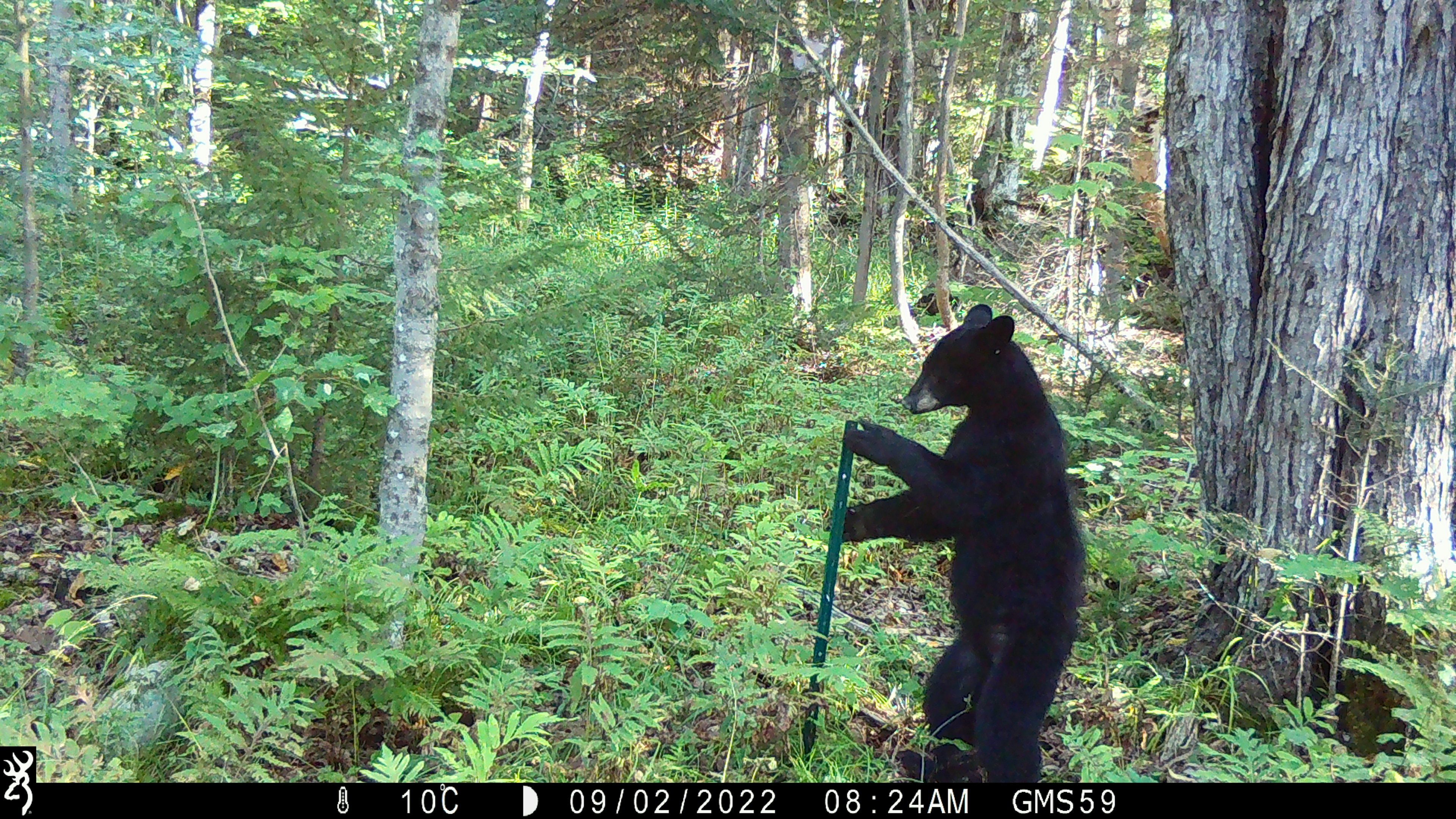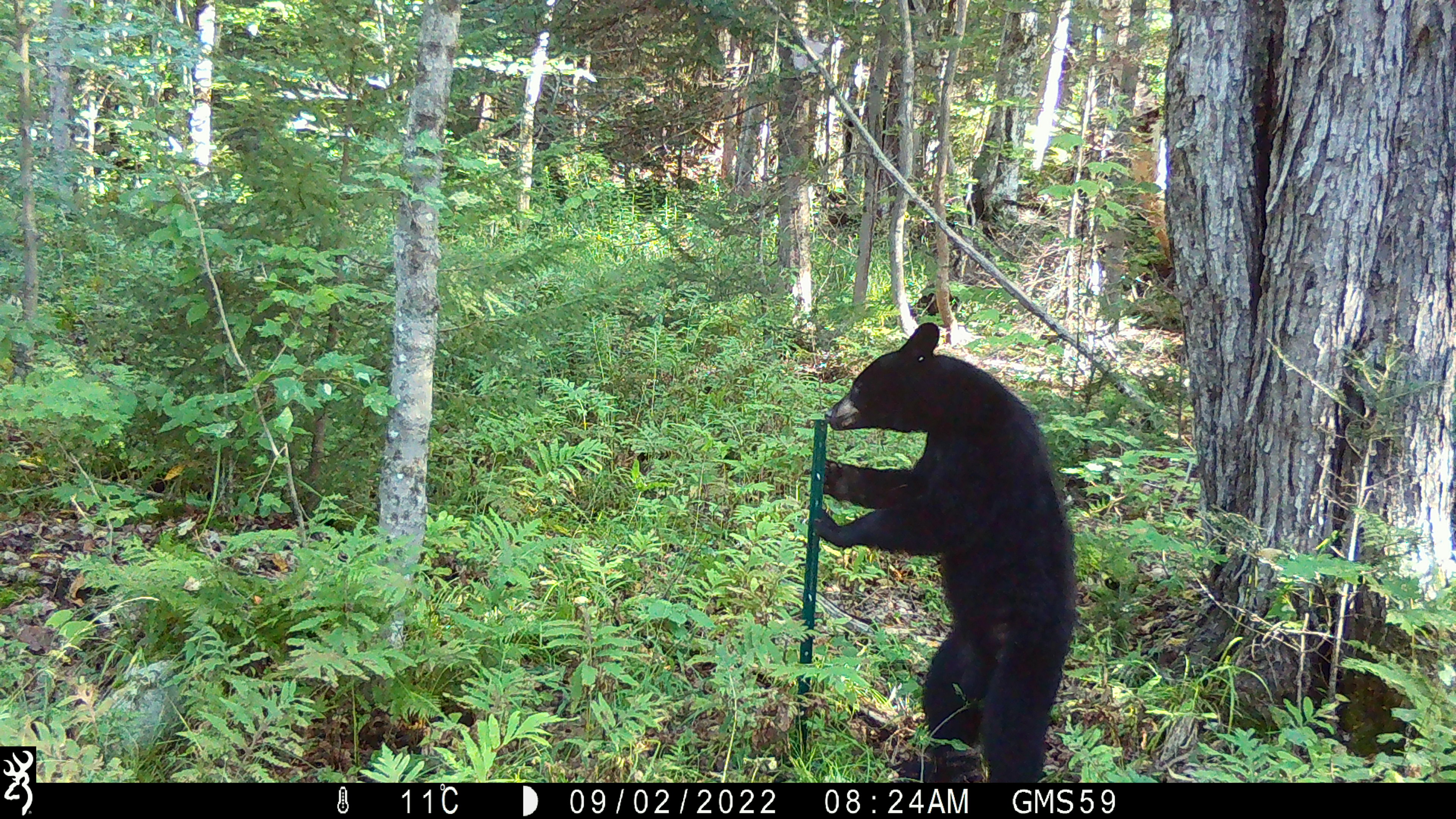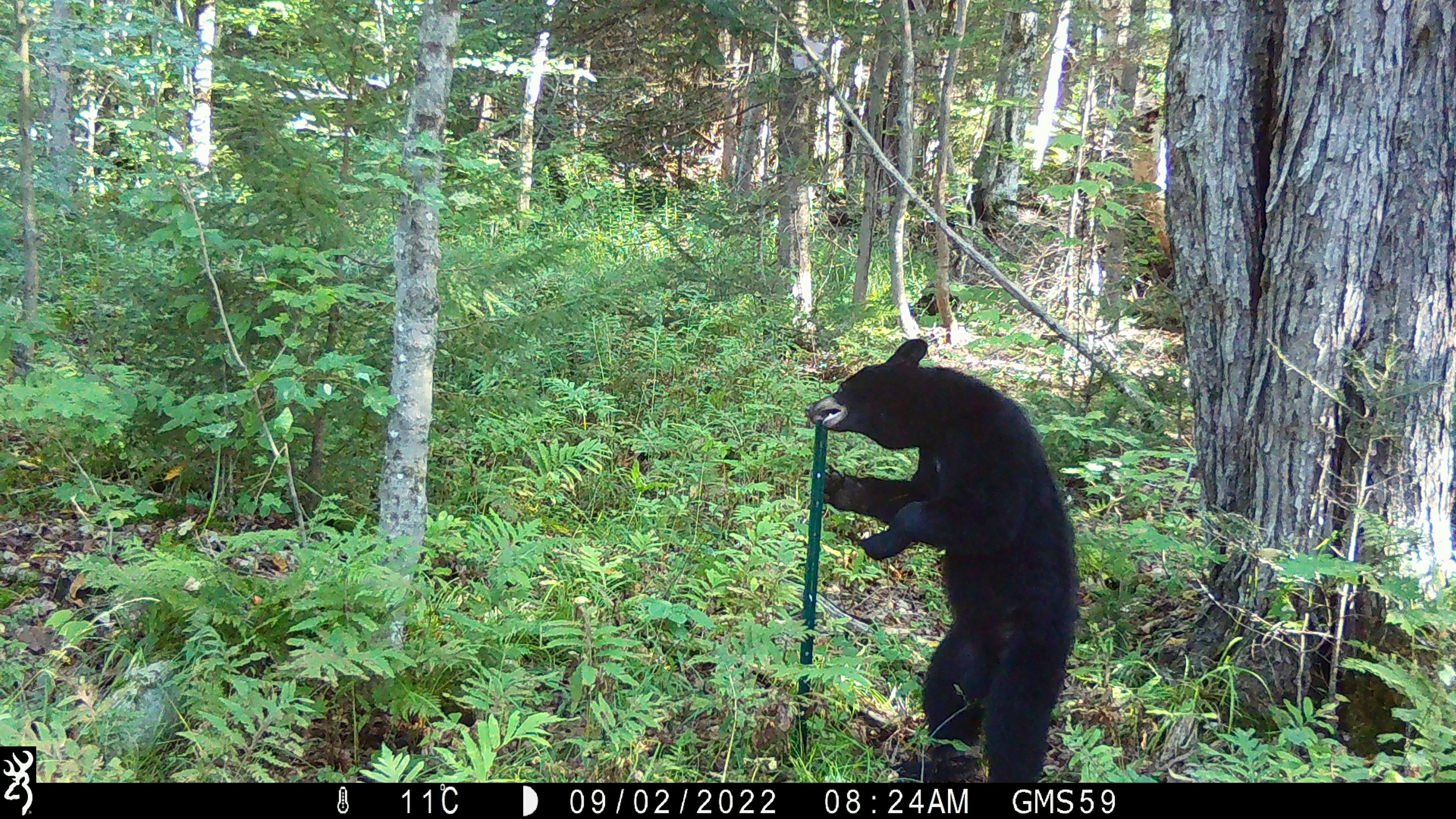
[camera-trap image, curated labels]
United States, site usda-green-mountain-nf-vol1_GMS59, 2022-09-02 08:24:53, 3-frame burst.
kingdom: Animalia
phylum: Chordata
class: Mammalia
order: Carnivora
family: Ursidae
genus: Ursus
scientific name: Ursus americanus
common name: black bear